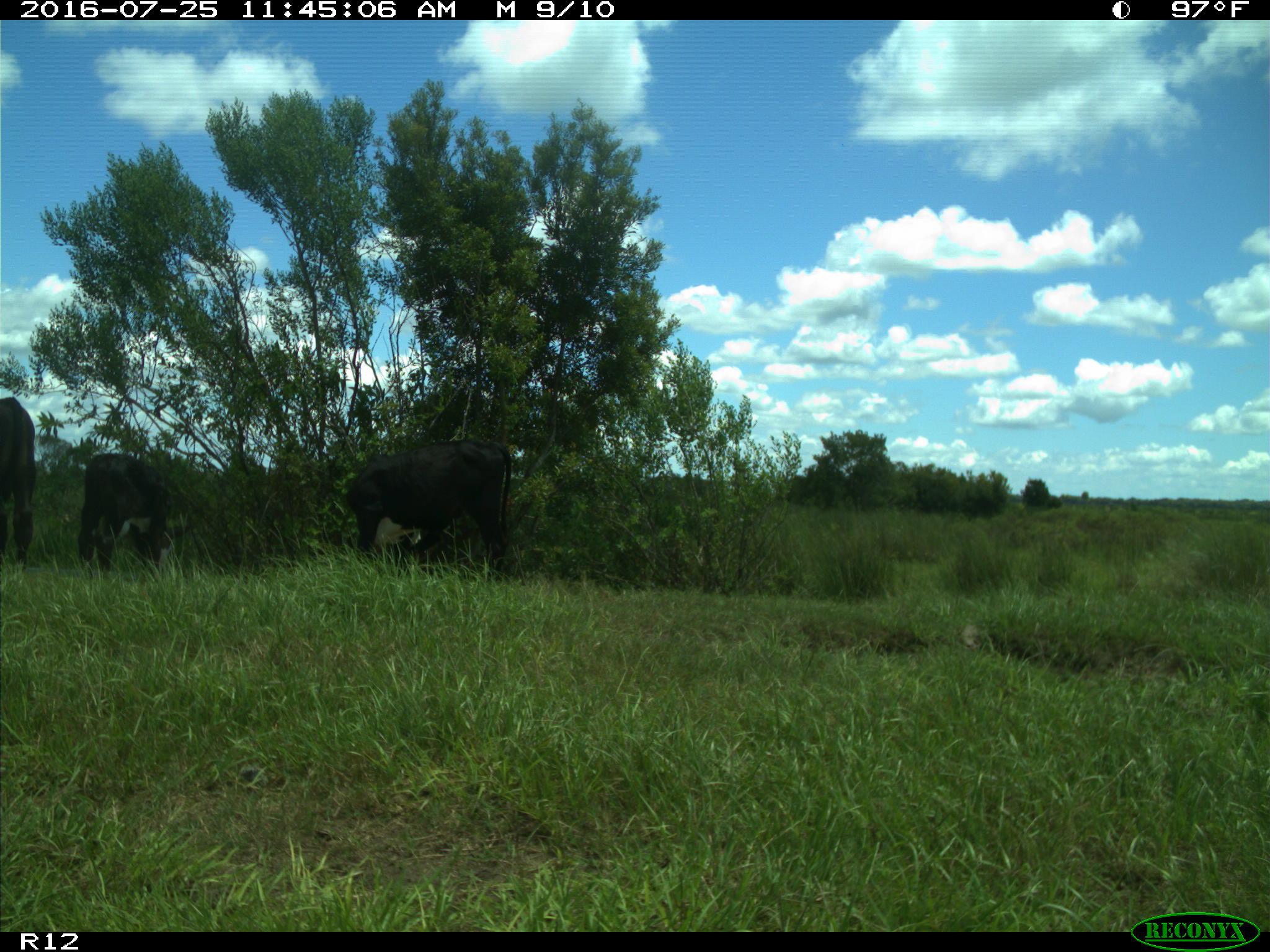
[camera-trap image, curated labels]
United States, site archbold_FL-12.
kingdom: Animalia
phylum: Chordata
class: Mammalia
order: Artiodactyla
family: Bovidae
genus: Bos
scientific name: Bos taurus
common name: domestic cow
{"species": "Bos taurus (domestic cow)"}